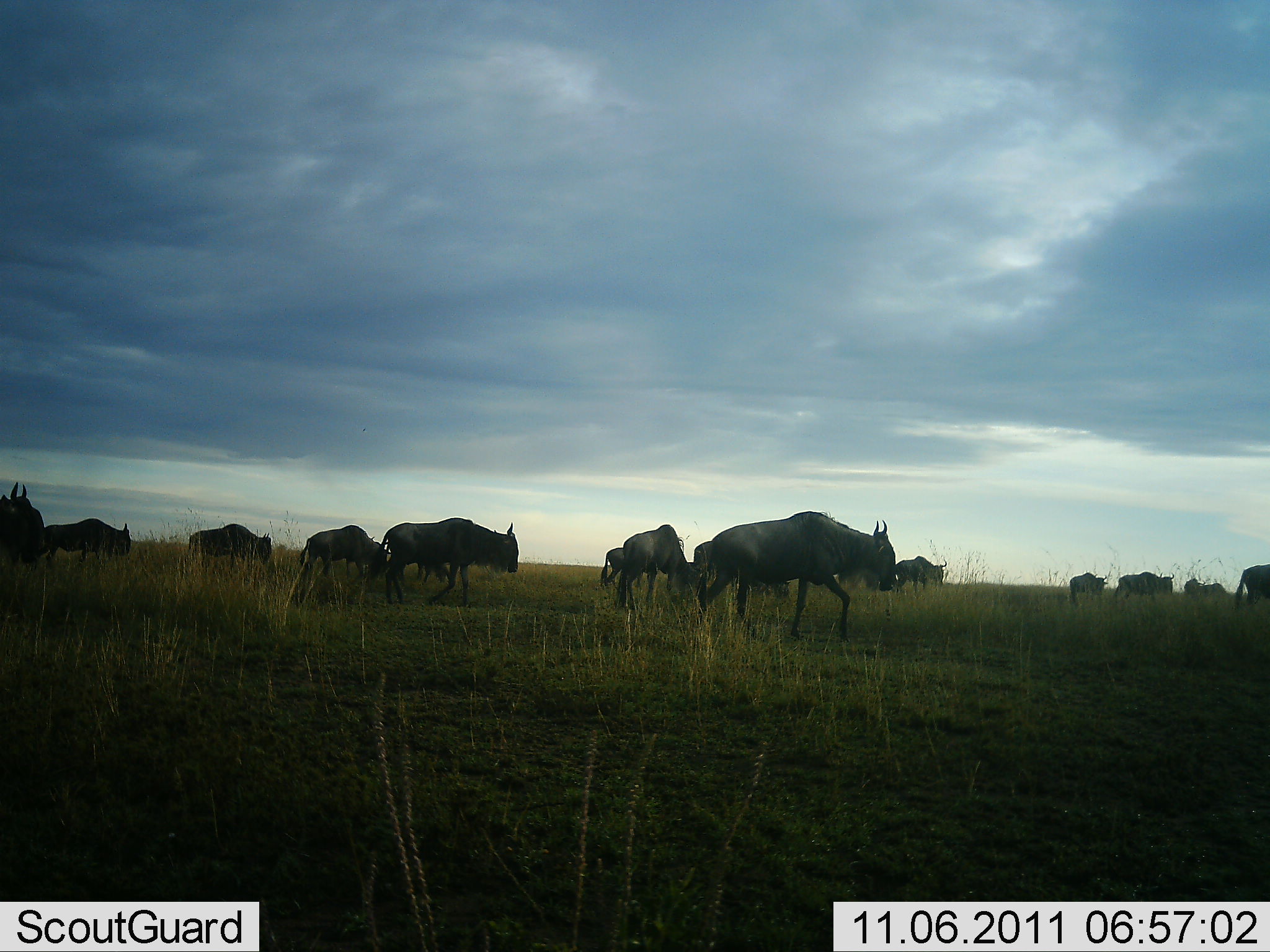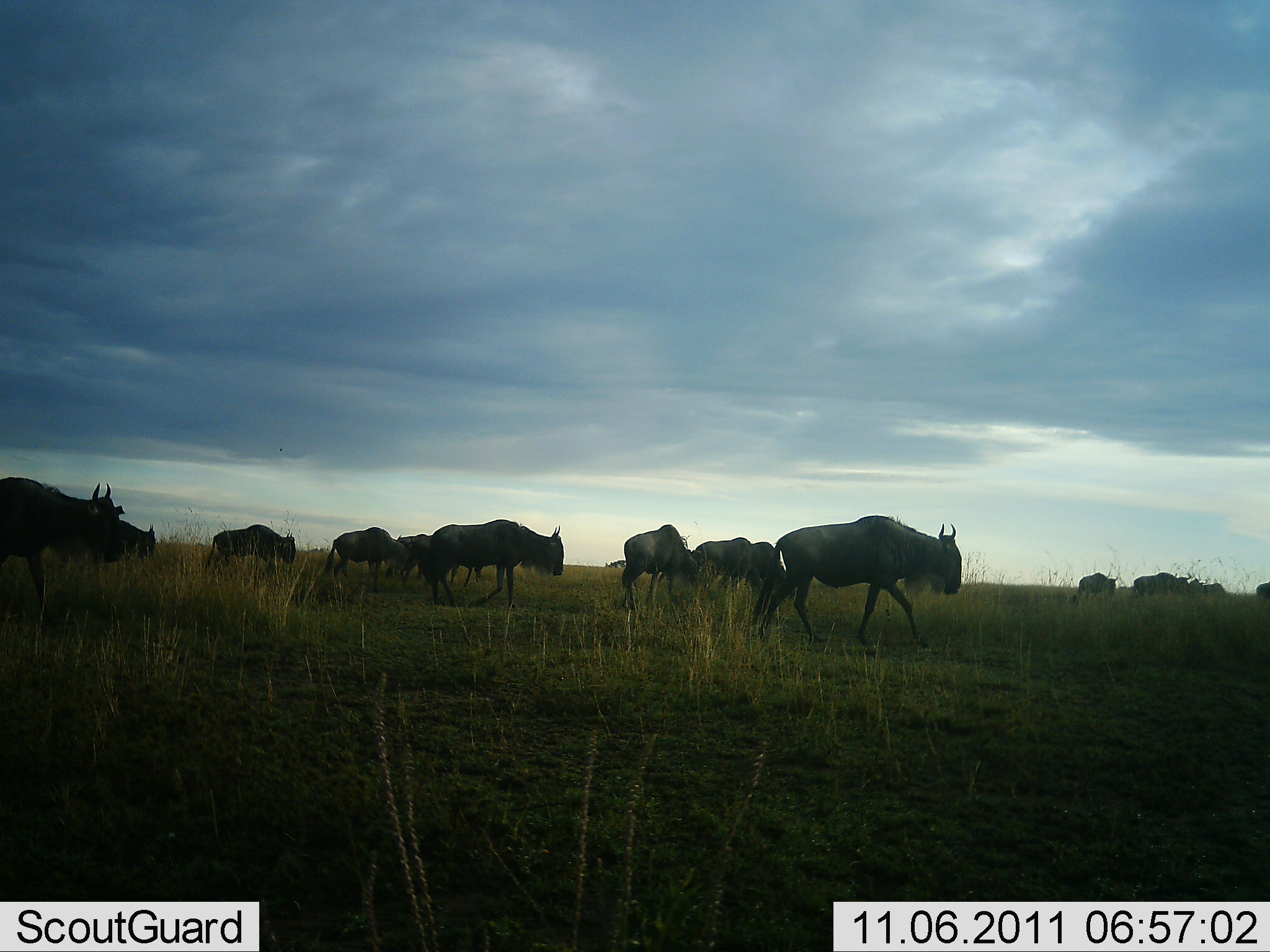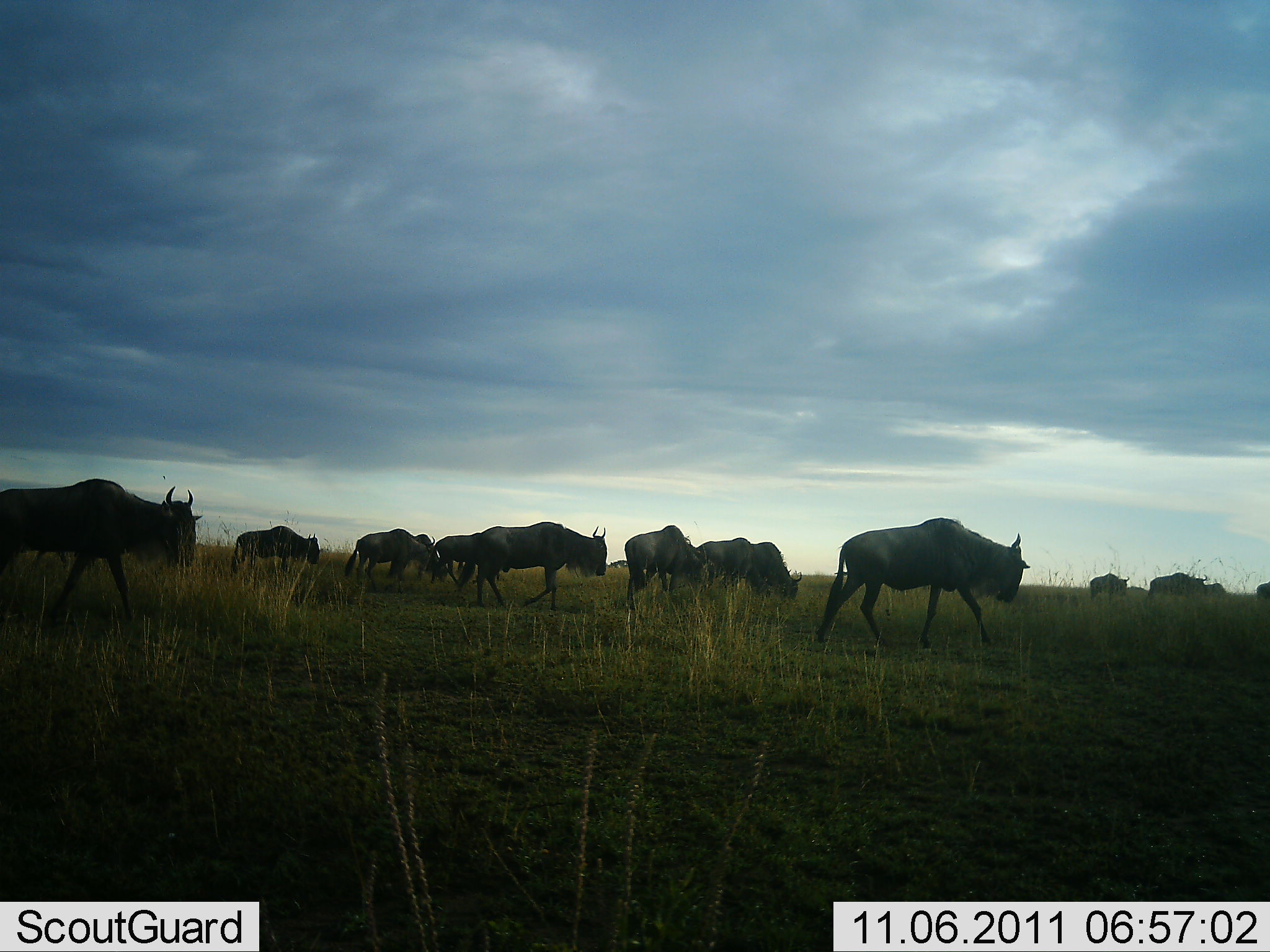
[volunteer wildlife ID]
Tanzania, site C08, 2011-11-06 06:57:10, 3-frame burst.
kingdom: Animalia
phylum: Chordata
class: Mammalia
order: Artiodactyla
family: Bovidae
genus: Connochaetes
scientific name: Connochaetes taurinus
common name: blue wildebeest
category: wildebeest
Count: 11-50.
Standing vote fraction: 9%.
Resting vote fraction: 0%.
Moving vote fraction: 91%.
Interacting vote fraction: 0%.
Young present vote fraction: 0%.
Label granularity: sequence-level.